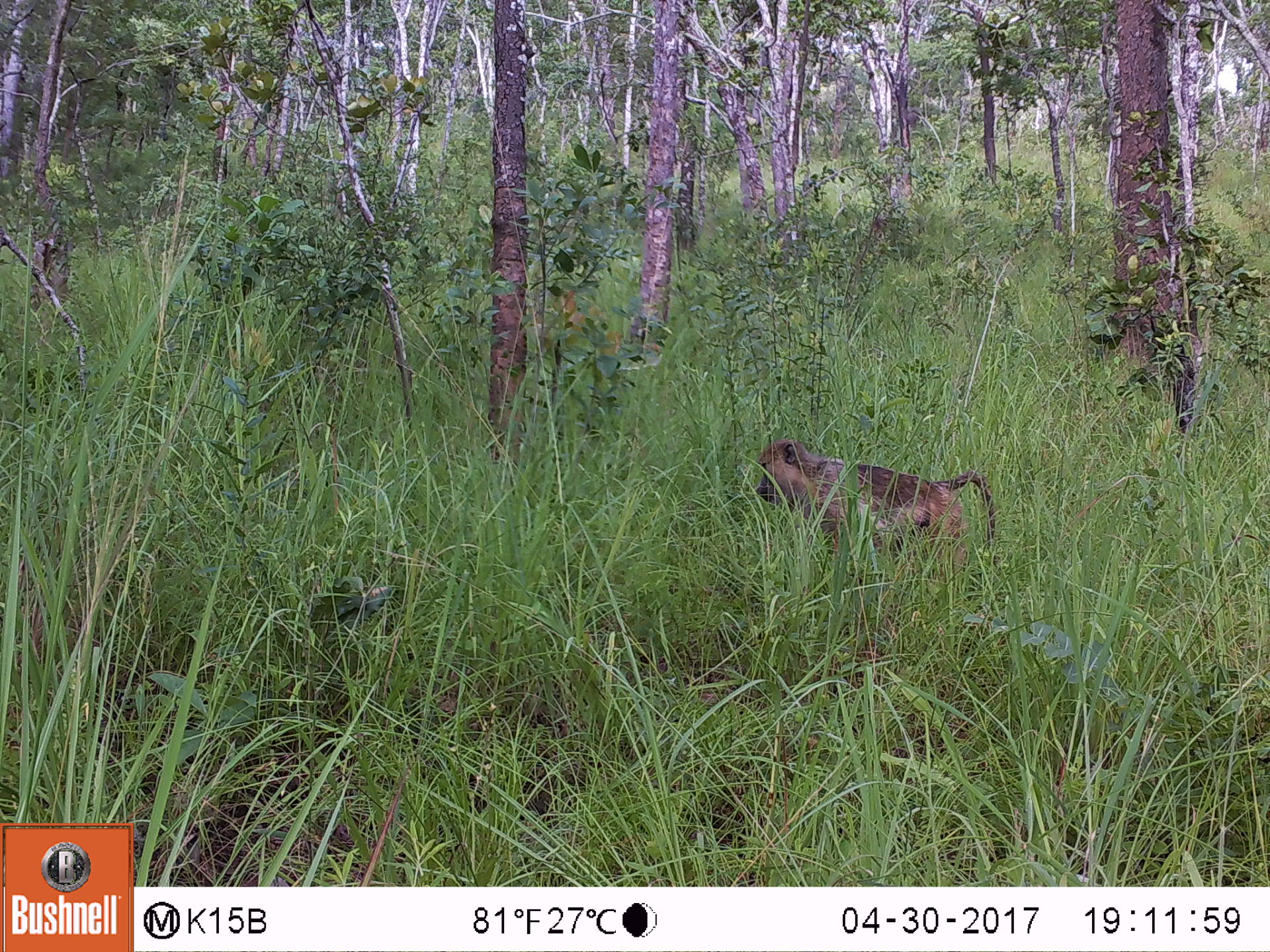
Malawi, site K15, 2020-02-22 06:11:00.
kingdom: Animalia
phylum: Chordata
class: Mammalia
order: Primates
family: Cercopithecidae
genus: Papio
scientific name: Papio cynocephalus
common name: yellow baboon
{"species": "yellow baboon (Papio cynocephalus)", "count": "1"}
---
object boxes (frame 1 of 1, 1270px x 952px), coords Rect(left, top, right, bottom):
yellow baboon: Rect(747, 436, 993, 579)